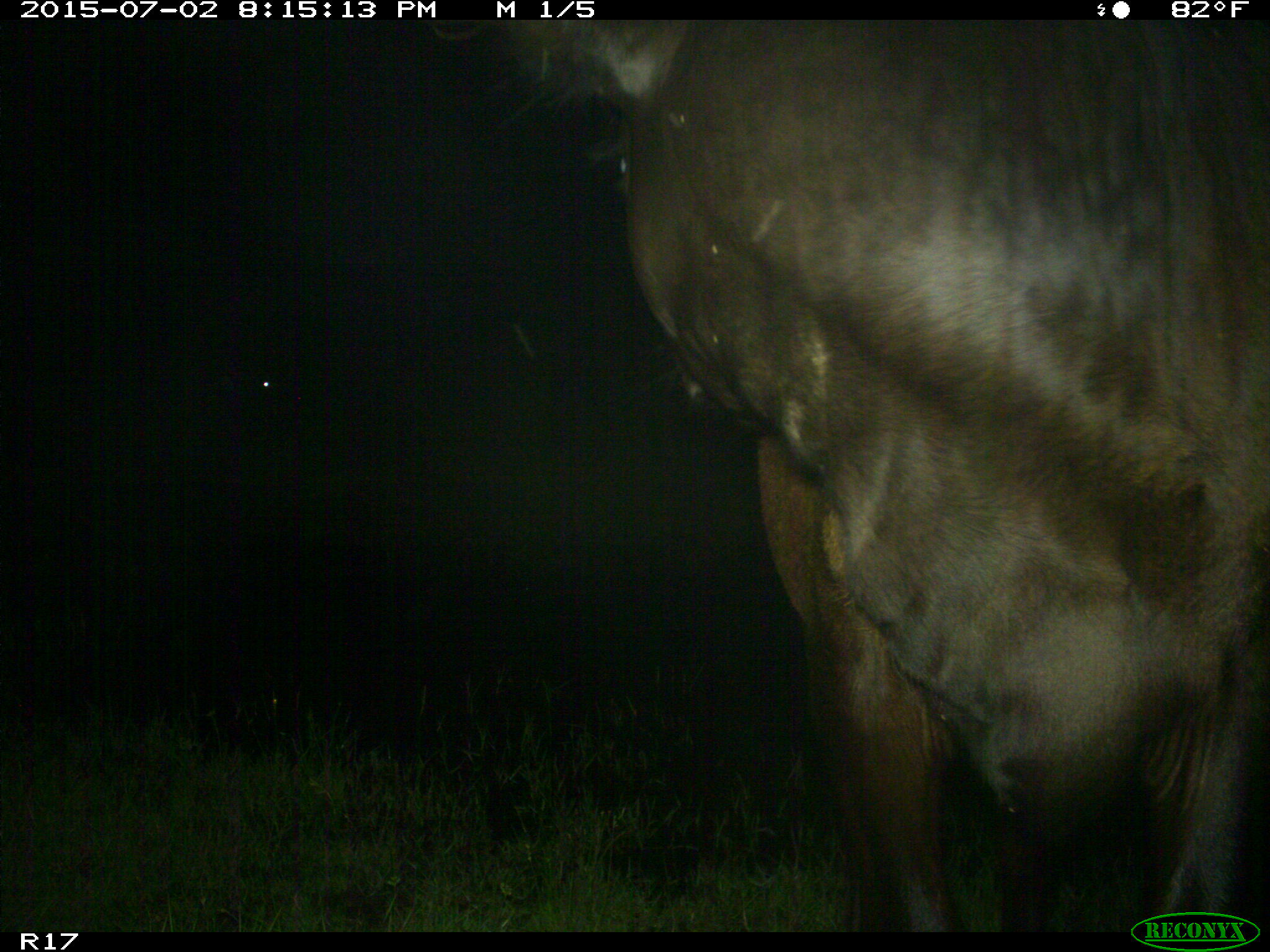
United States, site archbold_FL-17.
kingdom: Animalia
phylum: Chordata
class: Mammalia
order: Artiodactyla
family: Bovidae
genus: Bos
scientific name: Bos taurus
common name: domestic cow